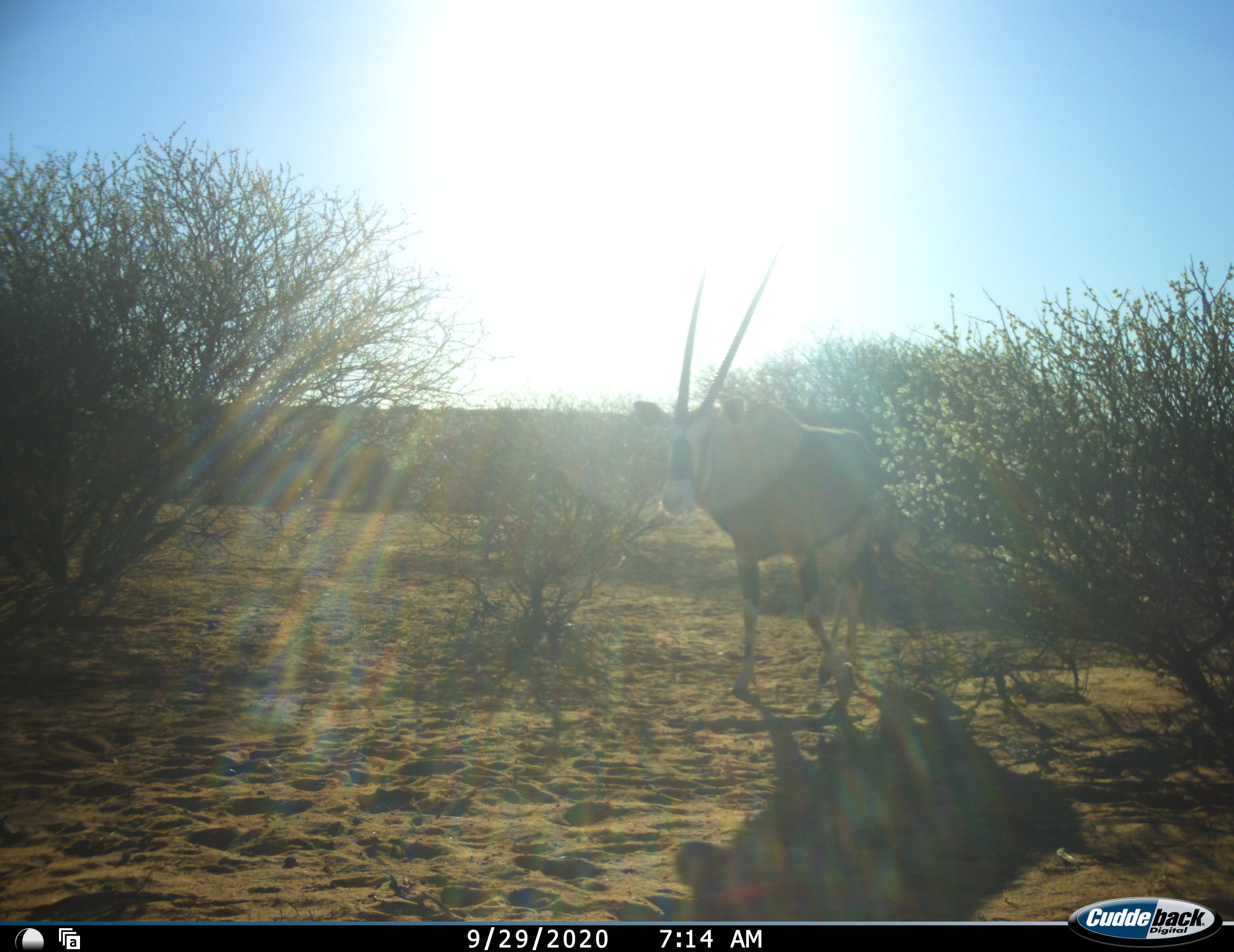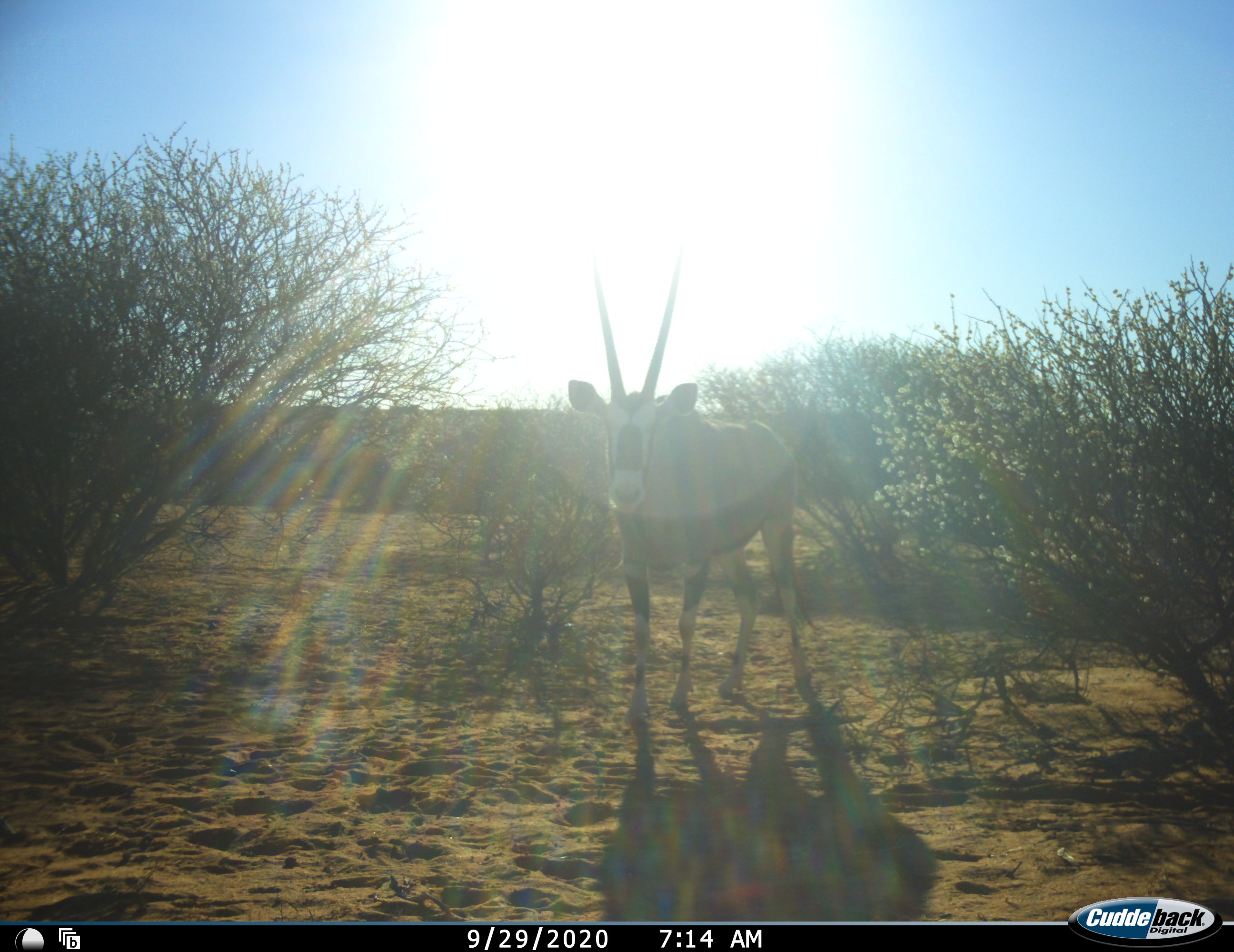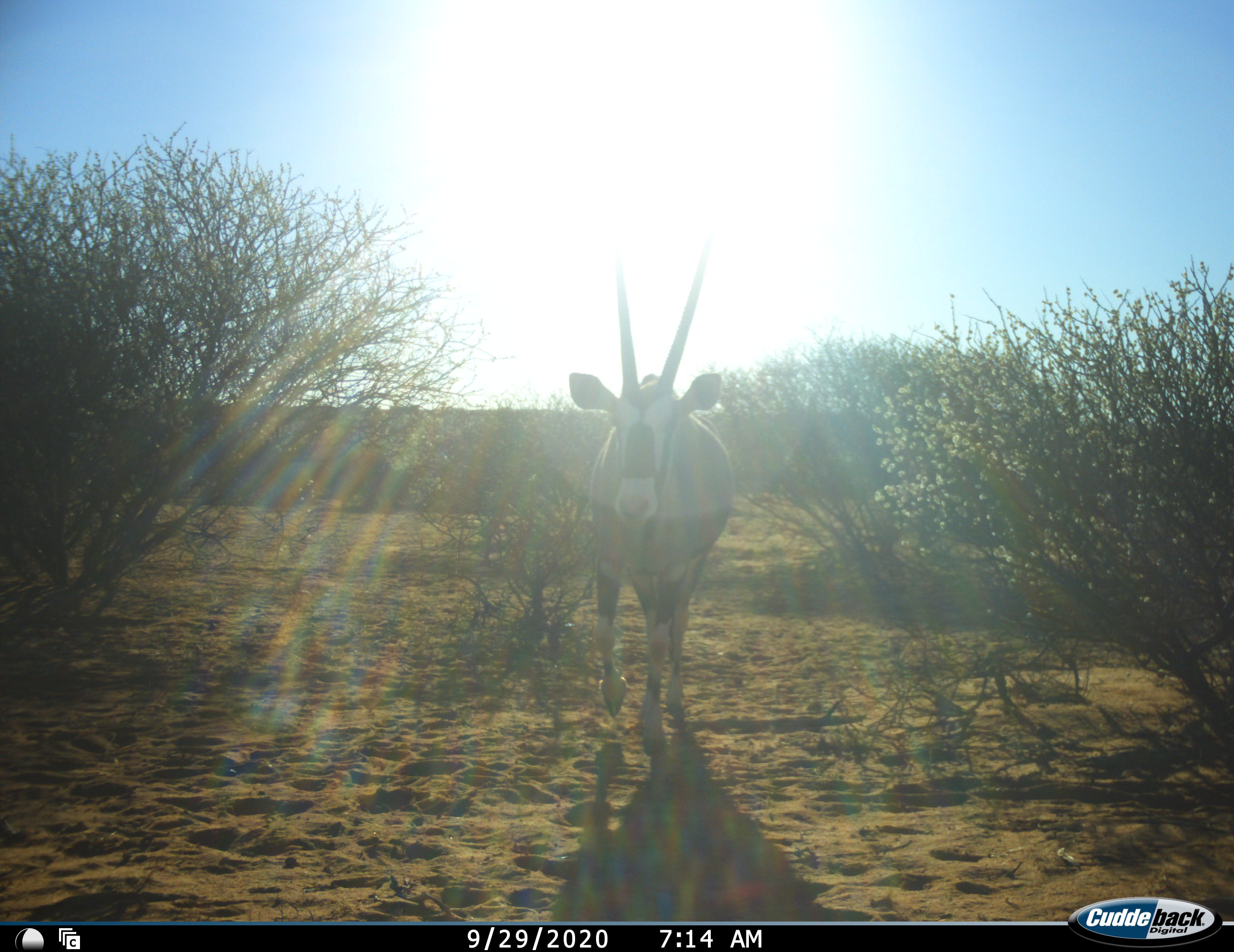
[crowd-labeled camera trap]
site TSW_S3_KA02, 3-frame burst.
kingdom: Animalia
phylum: Chordata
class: Mammalia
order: Artiodactyla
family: Bovidae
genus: Oryx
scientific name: Oryx gazella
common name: gemsbok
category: oryx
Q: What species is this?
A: Oryx (gemsbok) (Oryx gazella).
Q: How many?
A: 1.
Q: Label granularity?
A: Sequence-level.